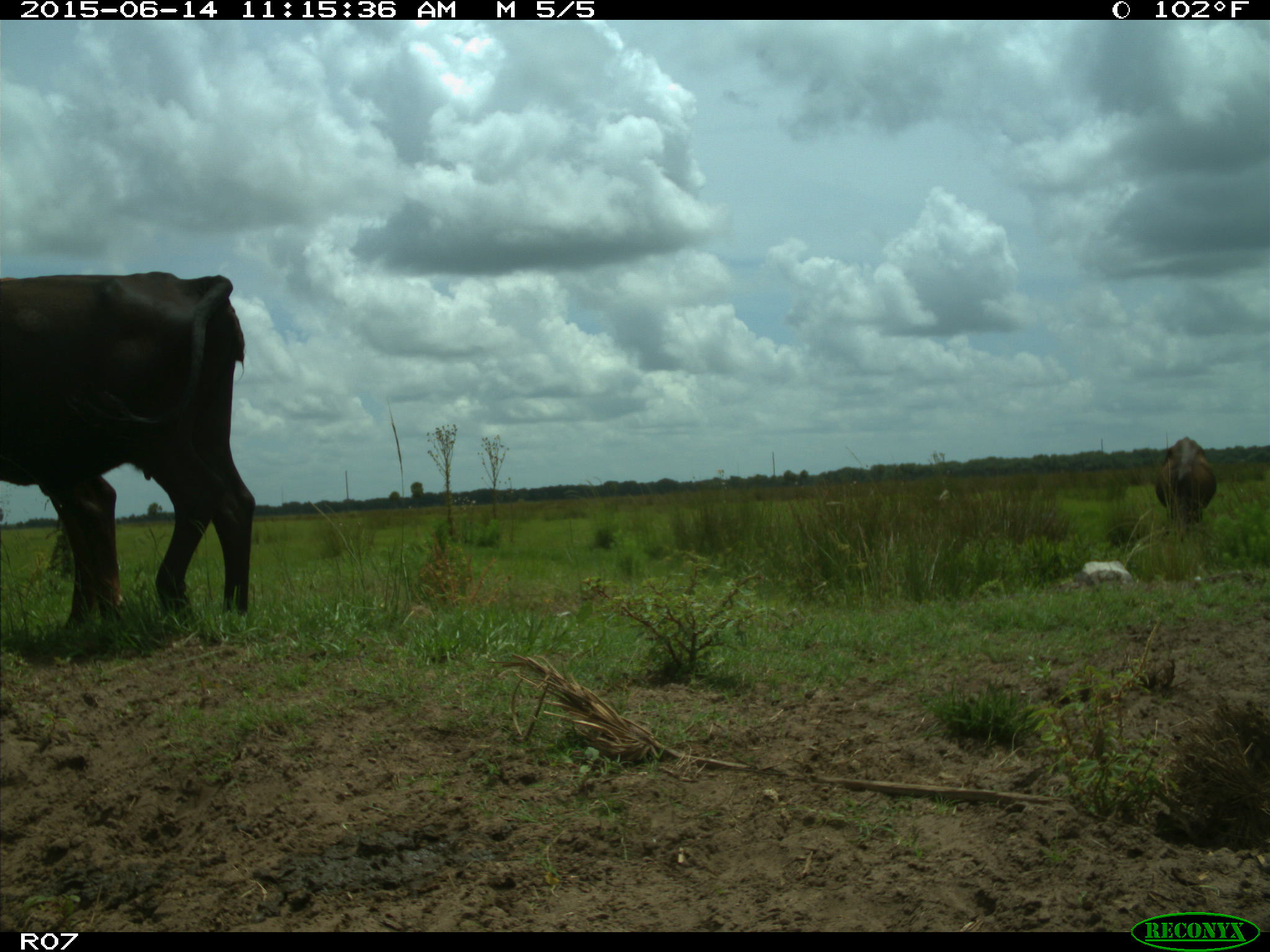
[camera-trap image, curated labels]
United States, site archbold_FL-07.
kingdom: Animalia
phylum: Chordata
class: Mammalia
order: Artiodactyla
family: Bovidae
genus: Bos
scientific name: Bos taurus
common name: domestic cow